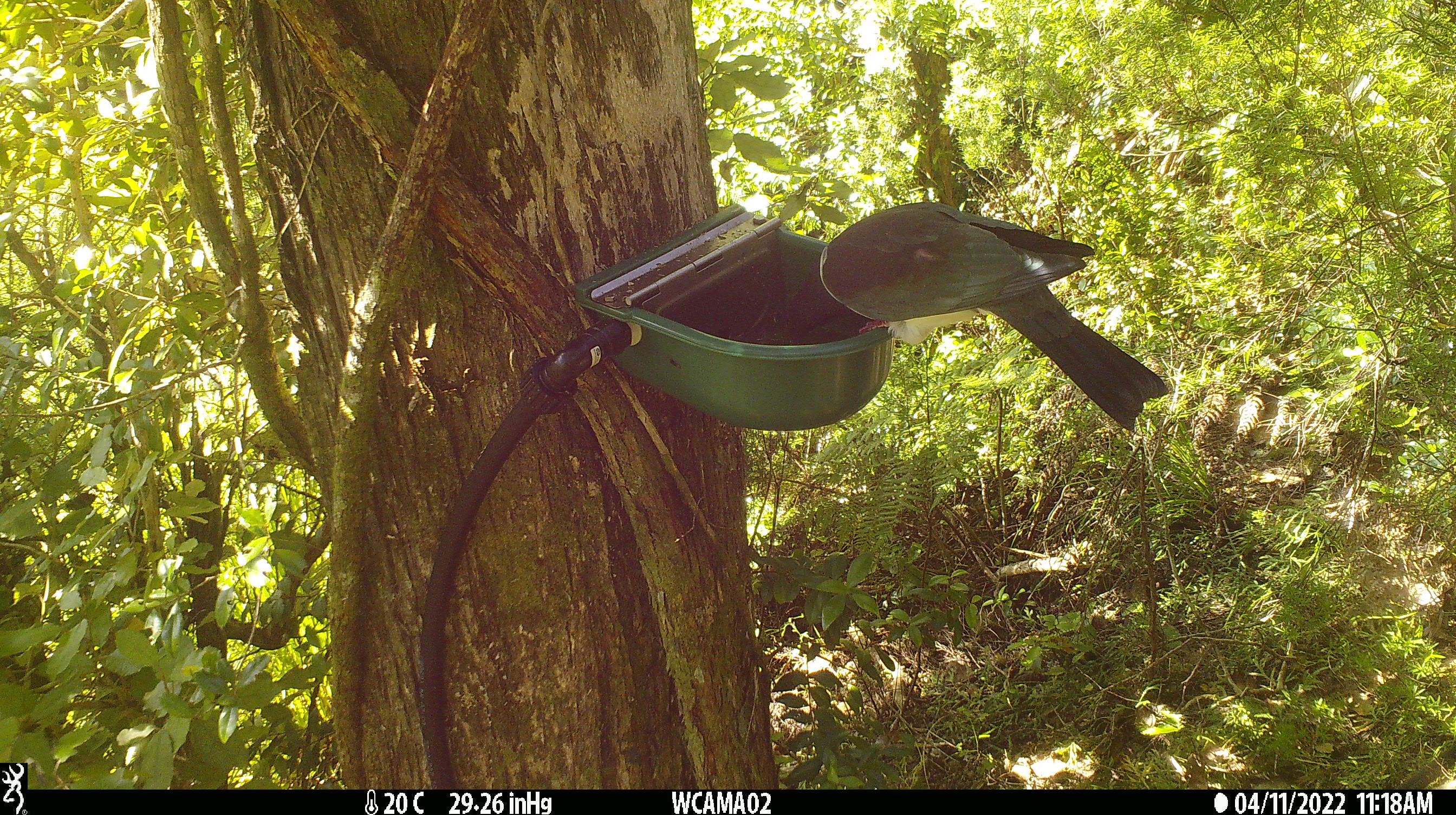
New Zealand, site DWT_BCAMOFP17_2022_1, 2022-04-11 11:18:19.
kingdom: Animalia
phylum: Chordata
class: Aves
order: Columbiformes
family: Columbidae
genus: Hemiphaga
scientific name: Hemiphaga novaeseelandiae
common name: new zealand pigeon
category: kereru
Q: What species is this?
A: Kereru (new zealand pigeon) (Hemiphaga novaeseelandiae).